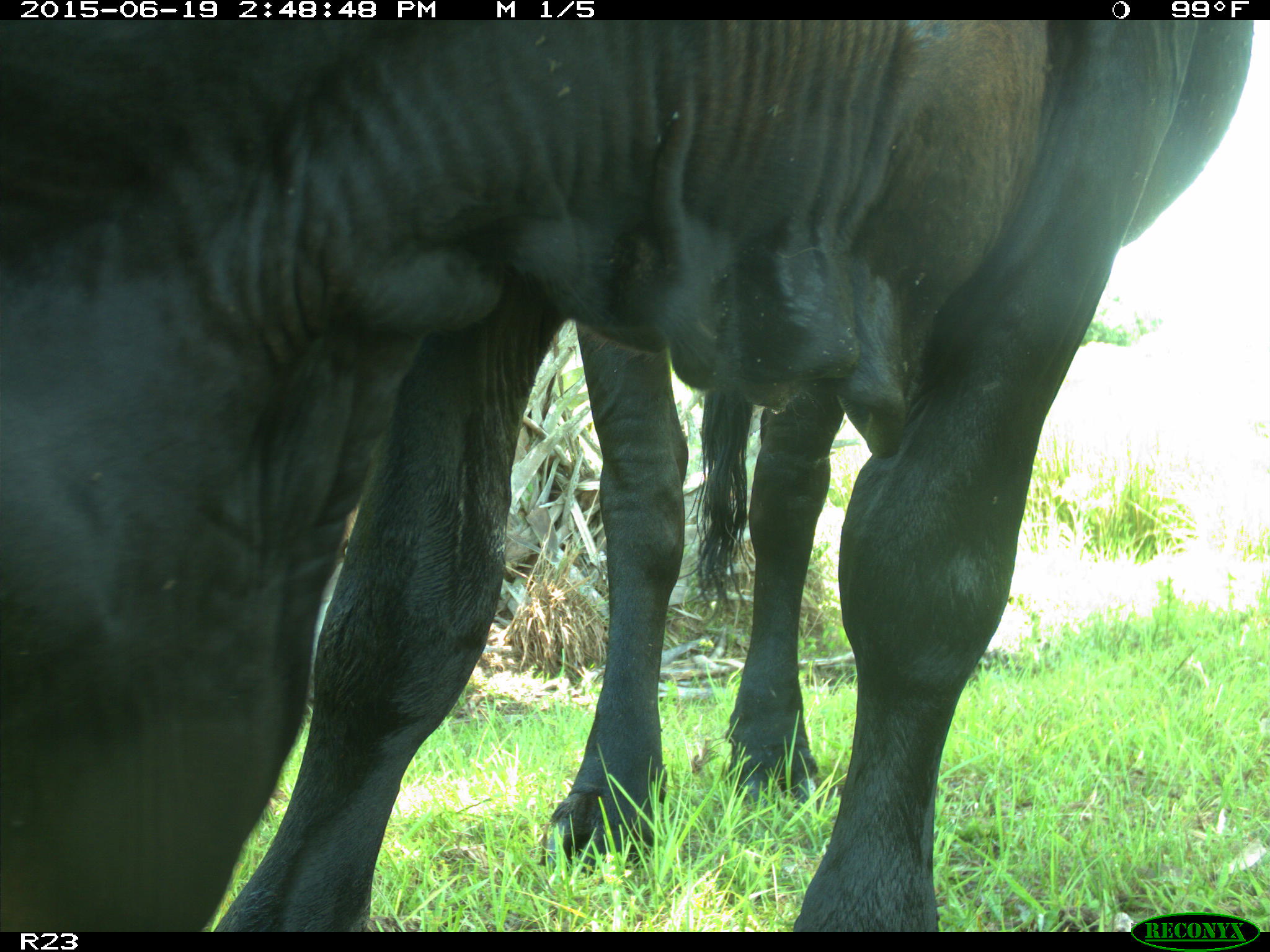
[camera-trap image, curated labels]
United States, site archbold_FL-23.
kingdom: Animalia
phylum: Chordata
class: Mammalia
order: Artiodactyla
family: Bovidae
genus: Bos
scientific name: Bos taurus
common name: domestic cow